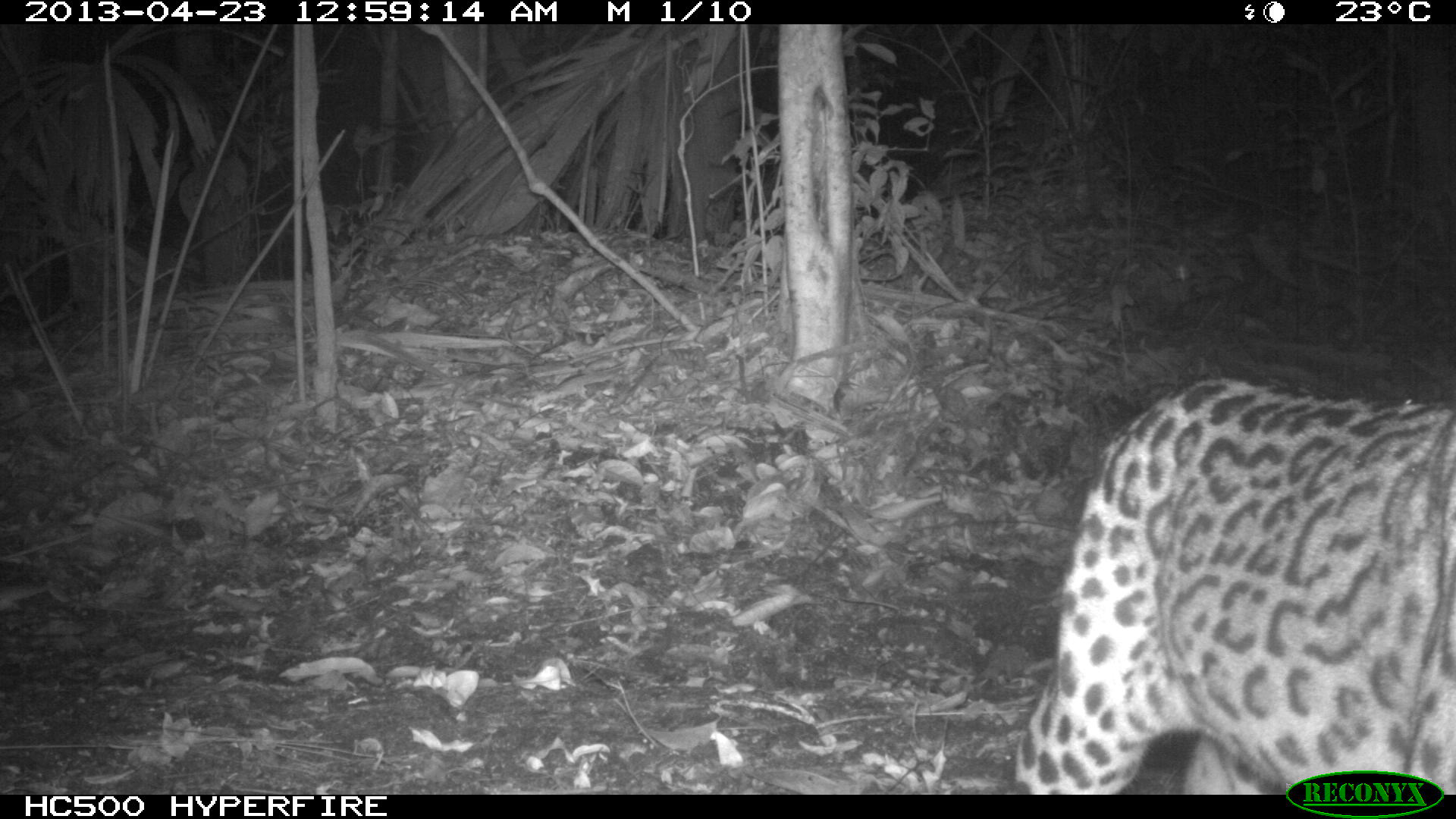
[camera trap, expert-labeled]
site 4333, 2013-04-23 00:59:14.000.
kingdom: Animalia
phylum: Chordata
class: Mammalia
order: Carnivora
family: Felidae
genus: Leopardus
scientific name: Leopardus pardalis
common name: ocelot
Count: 1.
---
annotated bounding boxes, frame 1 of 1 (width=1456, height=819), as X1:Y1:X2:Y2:
leopardus pardalis: 1012:373:1456:795